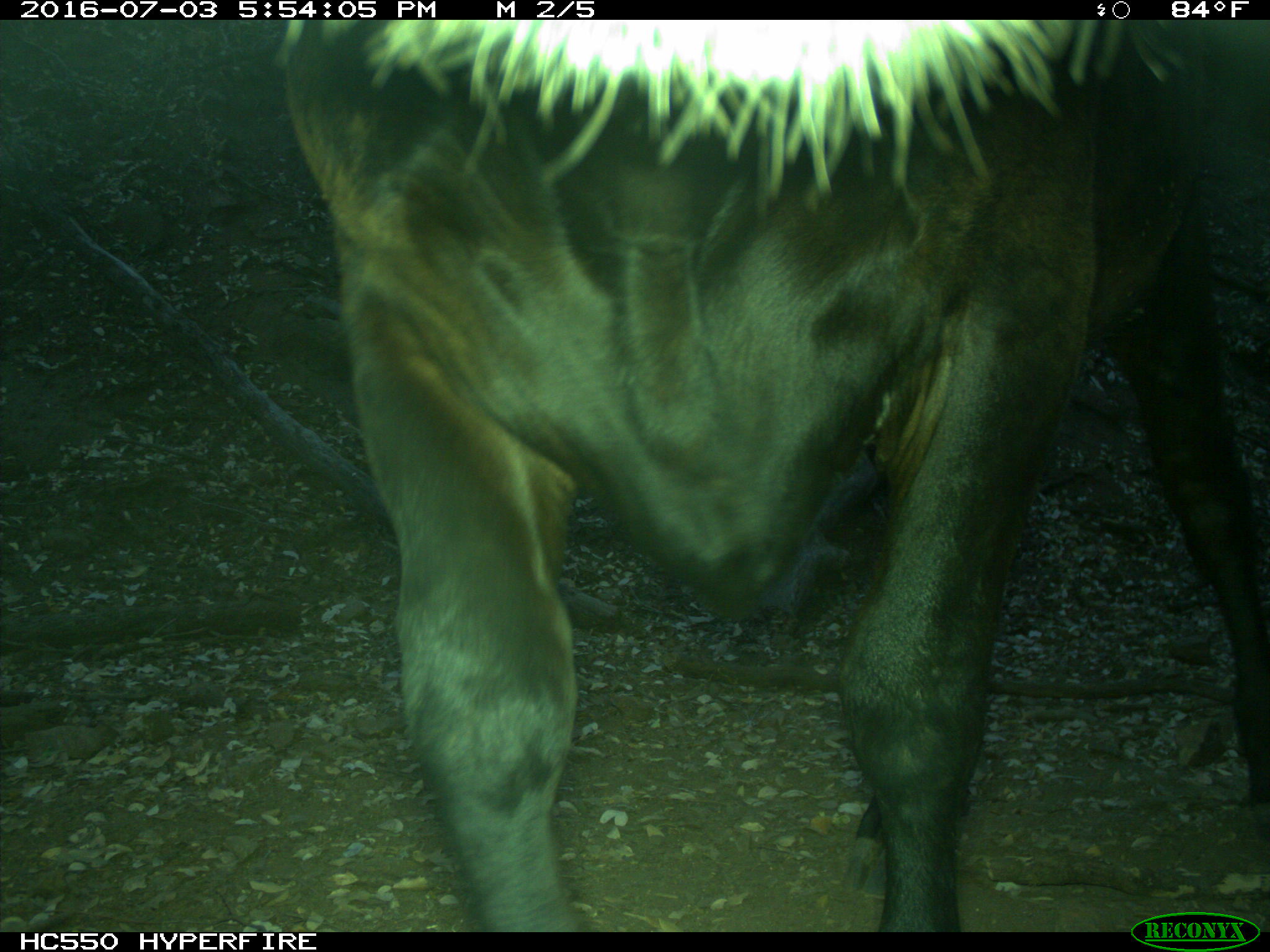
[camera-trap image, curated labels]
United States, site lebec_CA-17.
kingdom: Animalia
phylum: Chordata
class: Mammalia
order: Artiodactyla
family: Bovidae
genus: Bos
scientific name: Bos taurus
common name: domestic cow